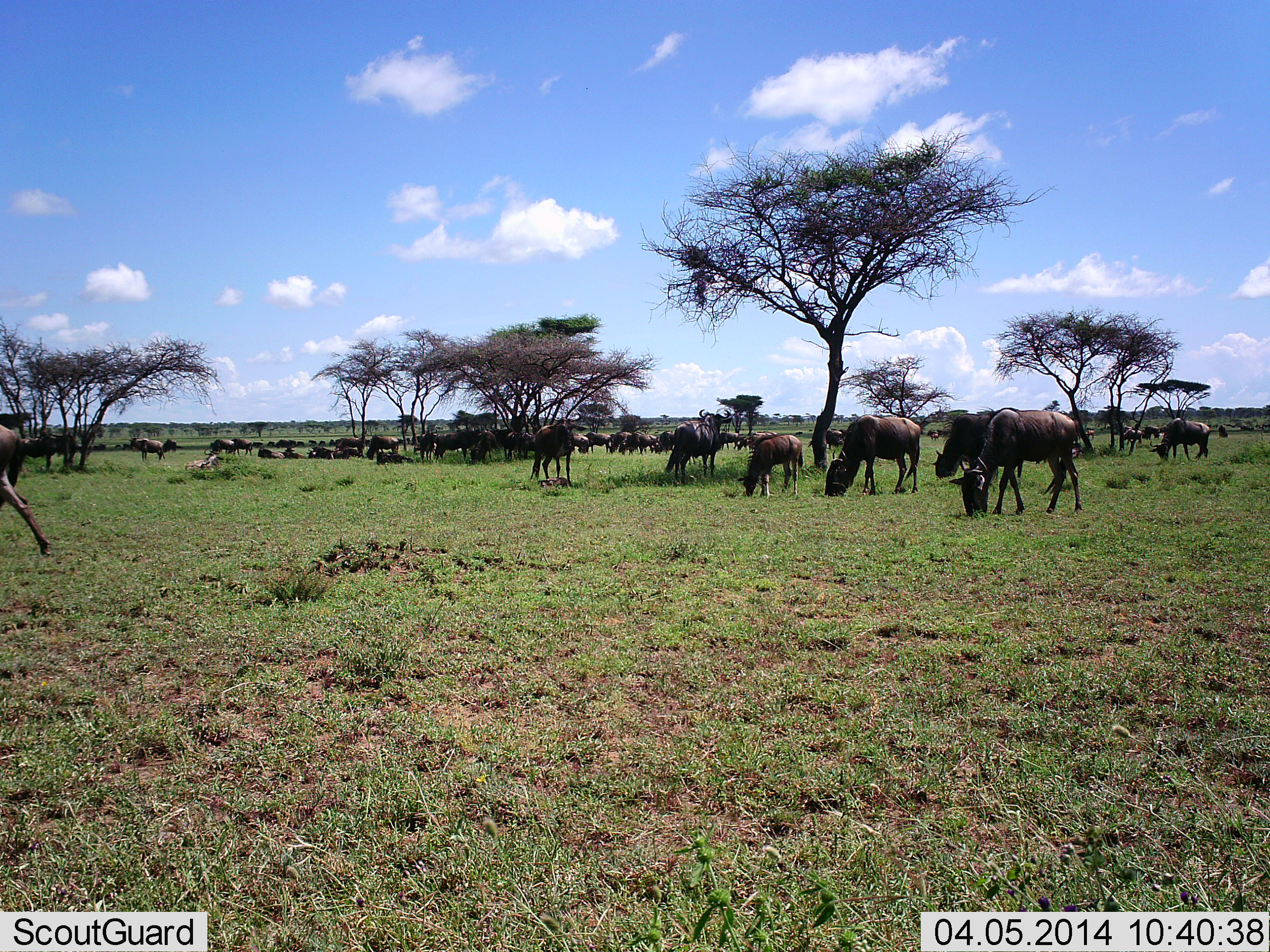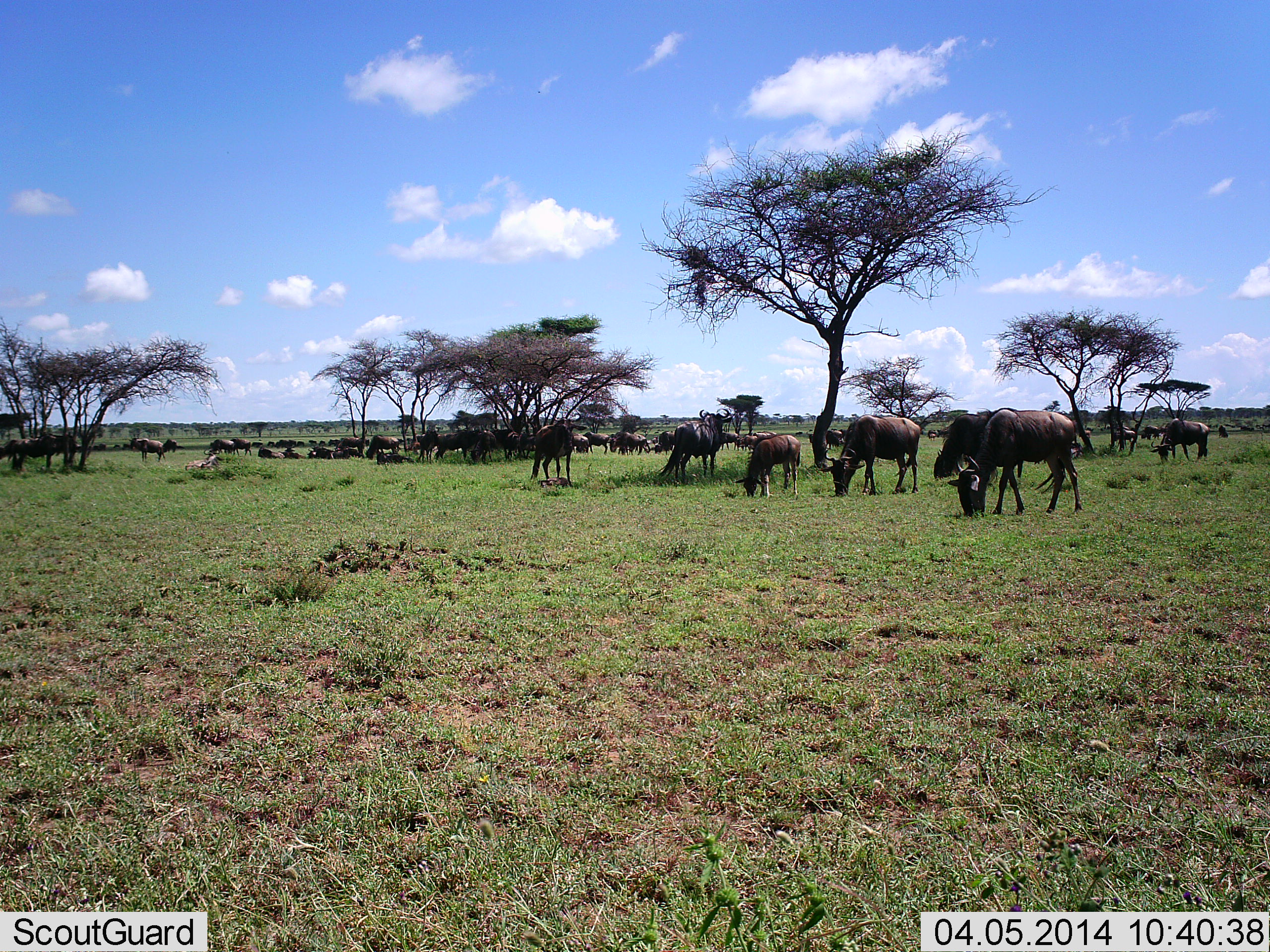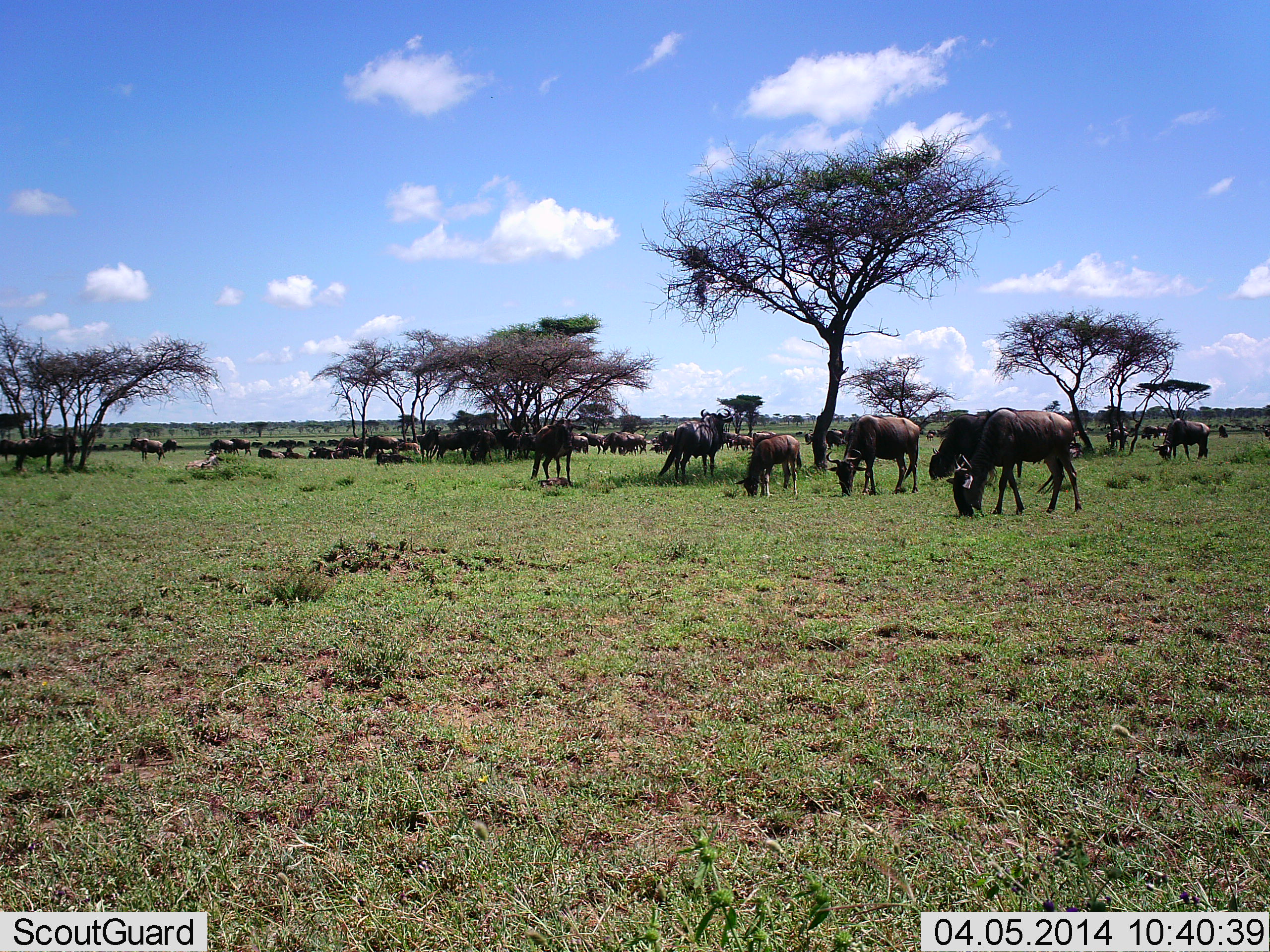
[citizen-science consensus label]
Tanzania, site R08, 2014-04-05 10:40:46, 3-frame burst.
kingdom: Animalia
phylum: Chordata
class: Mammalia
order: Artiodactyla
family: Bovidae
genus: Connochaetes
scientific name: Connochaetes taurinus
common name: blue wildebeest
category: wildebeest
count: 11-50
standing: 50%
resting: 40%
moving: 20%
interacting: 20%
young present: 40%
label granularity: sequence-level